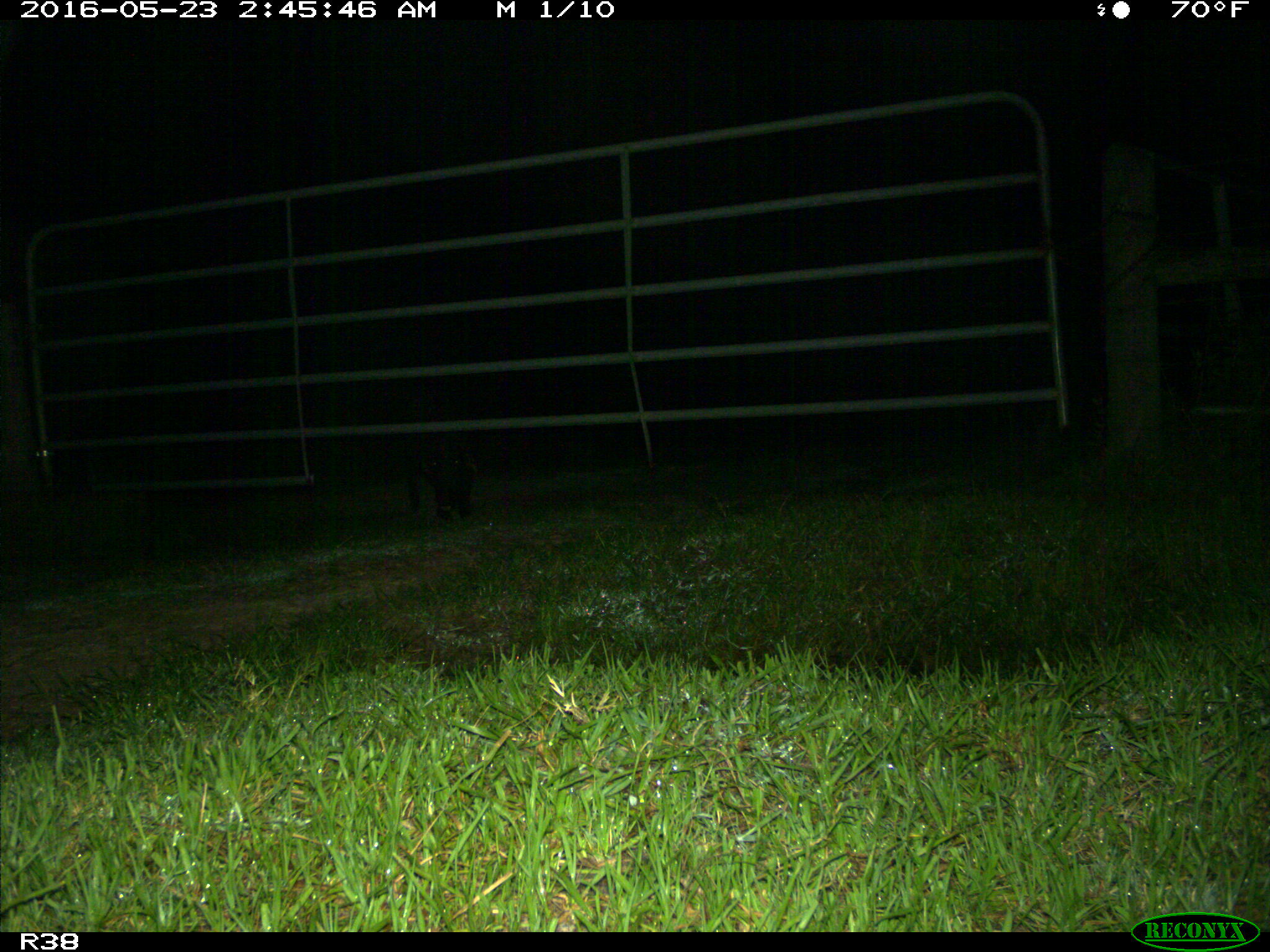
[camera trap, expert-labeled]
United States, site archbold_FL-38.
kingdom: Animalia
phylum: Chordata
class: Mammalia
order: Artiodactyla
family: Suidae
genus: Sus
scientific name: Sus scrofa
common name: wild boar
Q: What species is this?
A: Sus scrofa (wild boar).